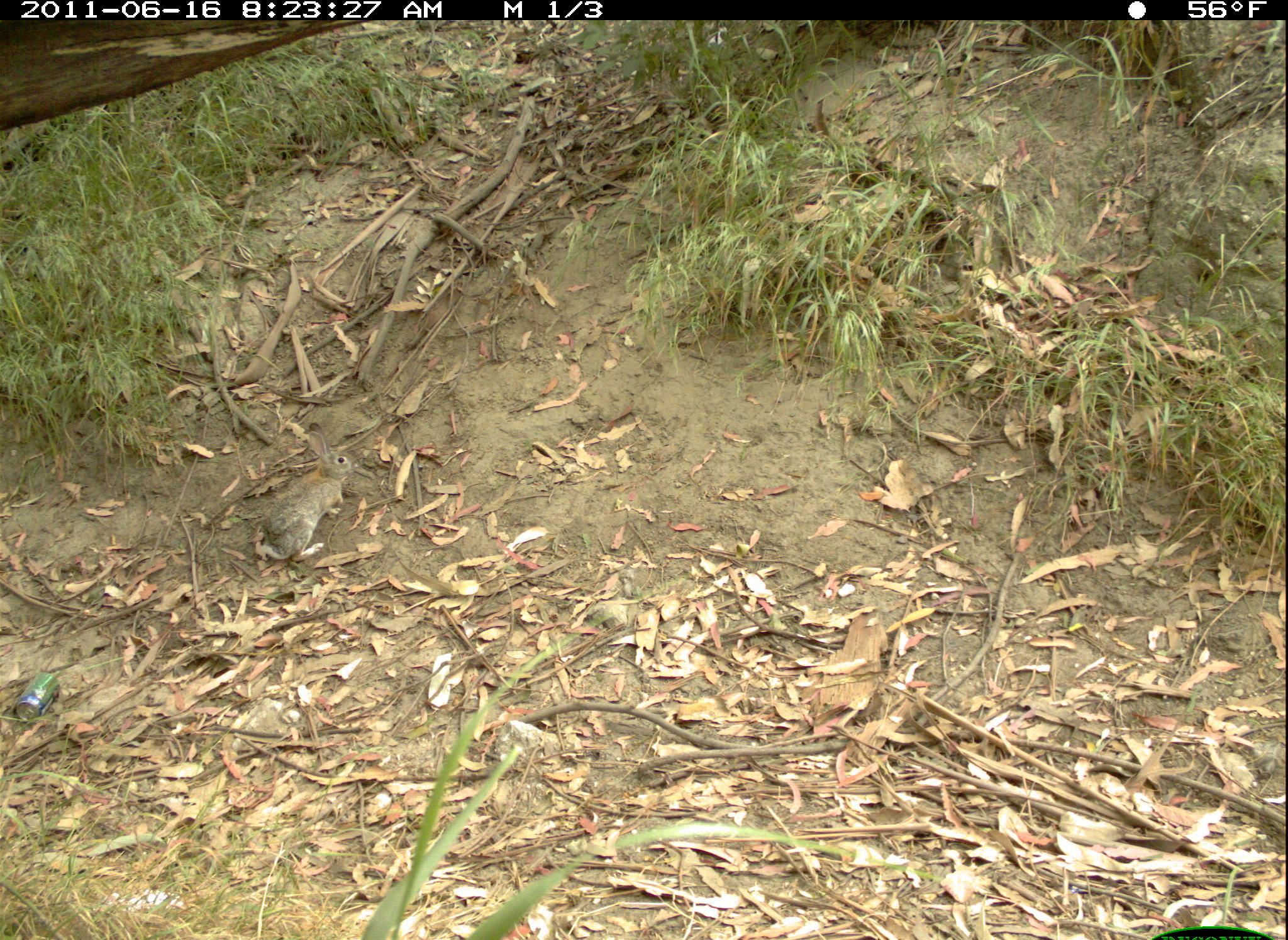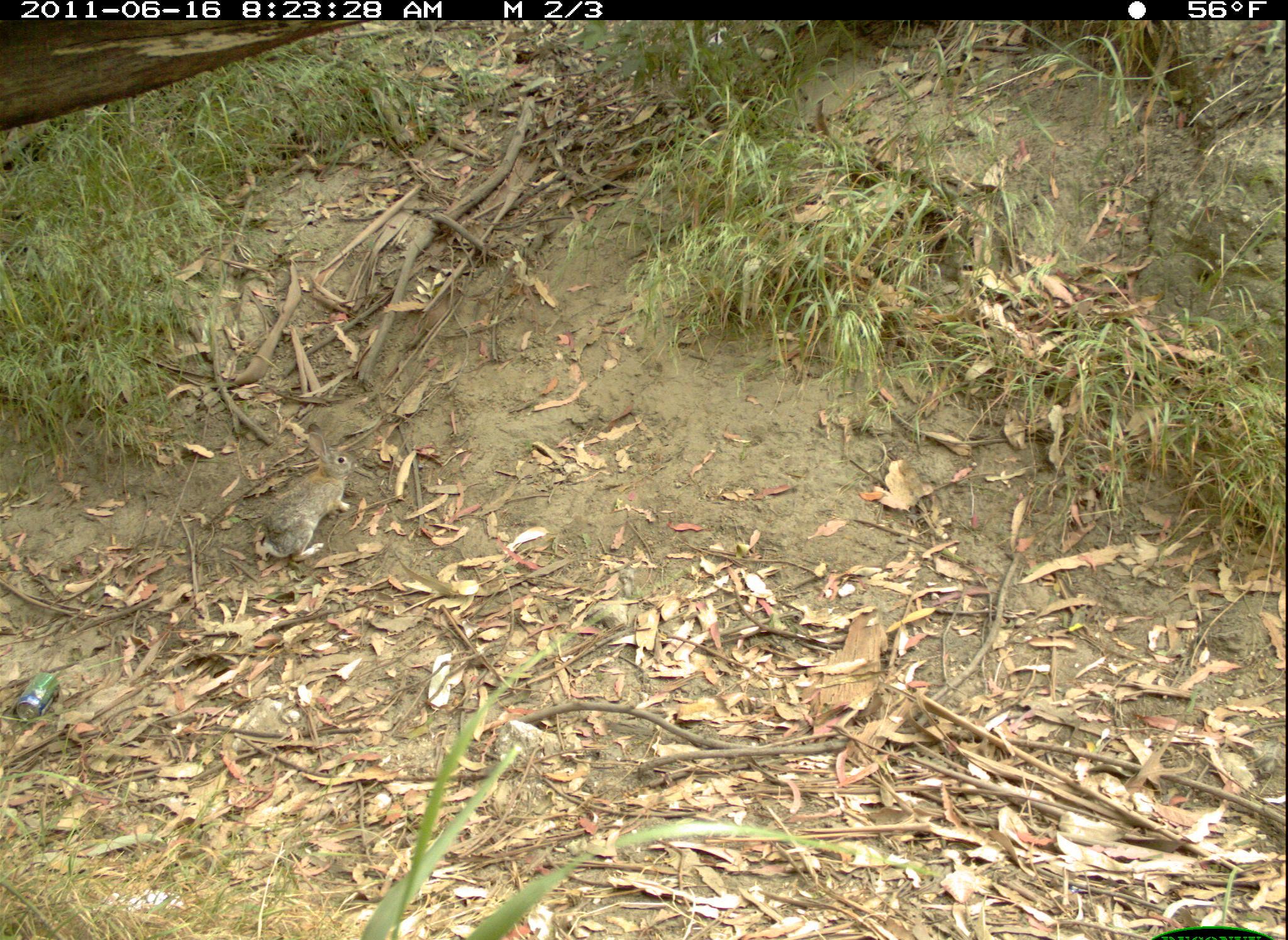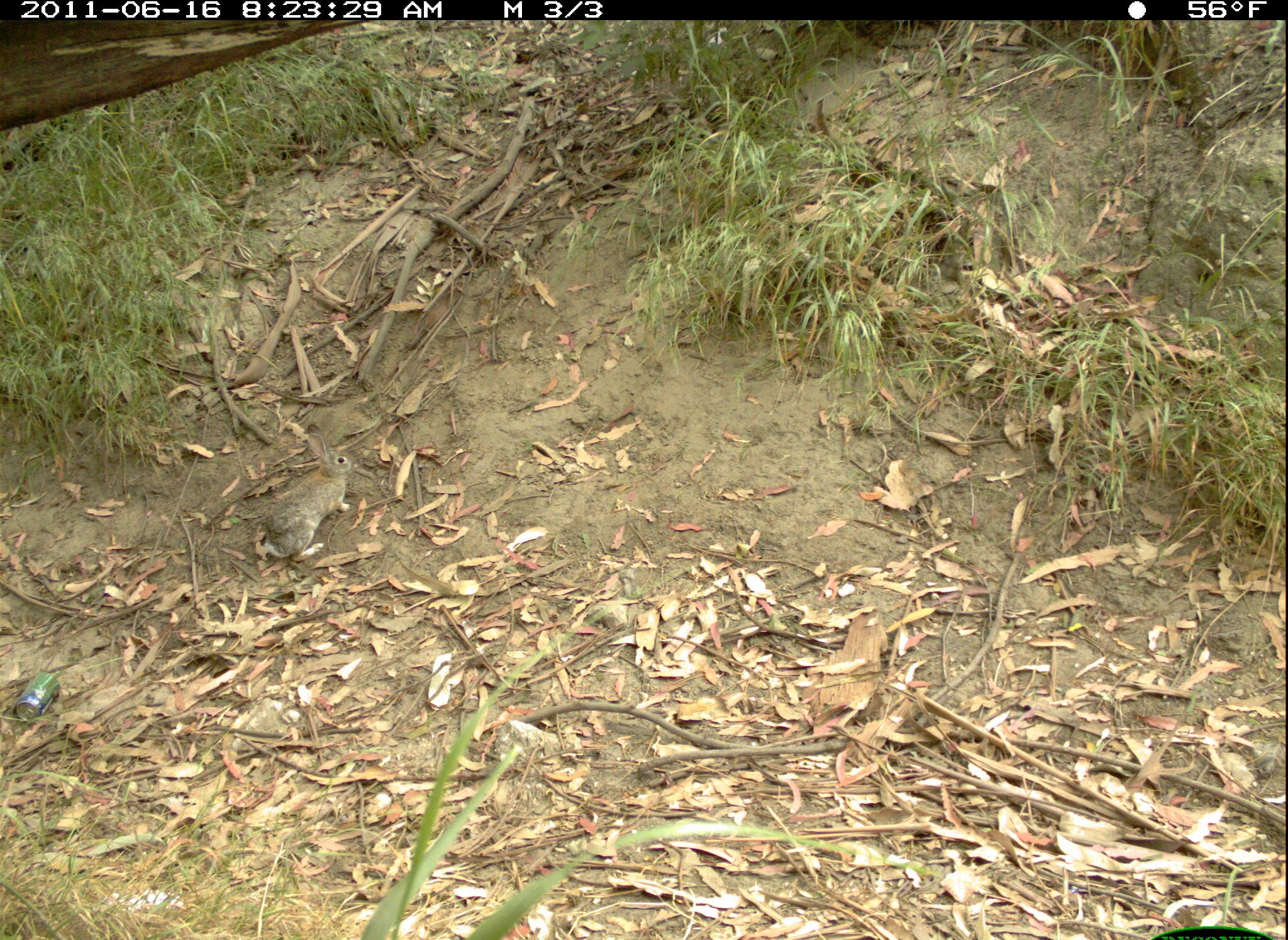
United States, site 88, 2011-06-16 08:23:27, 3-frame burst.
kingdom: Animalia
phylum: Chordata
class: Mammalia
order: Lagomorpha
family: Leporidae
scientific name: Leporidae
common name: rabbits and hares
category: rabbit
Rabbit (rabbits and hares) (Leporidae).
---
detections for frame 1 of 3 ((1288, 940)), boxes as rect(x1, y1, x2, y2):
rabbit: rect(254, 438, 362, 562)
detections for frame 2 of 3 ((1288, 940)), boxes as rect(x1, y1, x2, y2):
rabbit: rect(245, 422, 364, 573)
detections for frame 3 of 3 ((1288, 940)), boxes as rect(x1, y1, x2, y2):
rabbit: rect(254, 425, 356, 565)